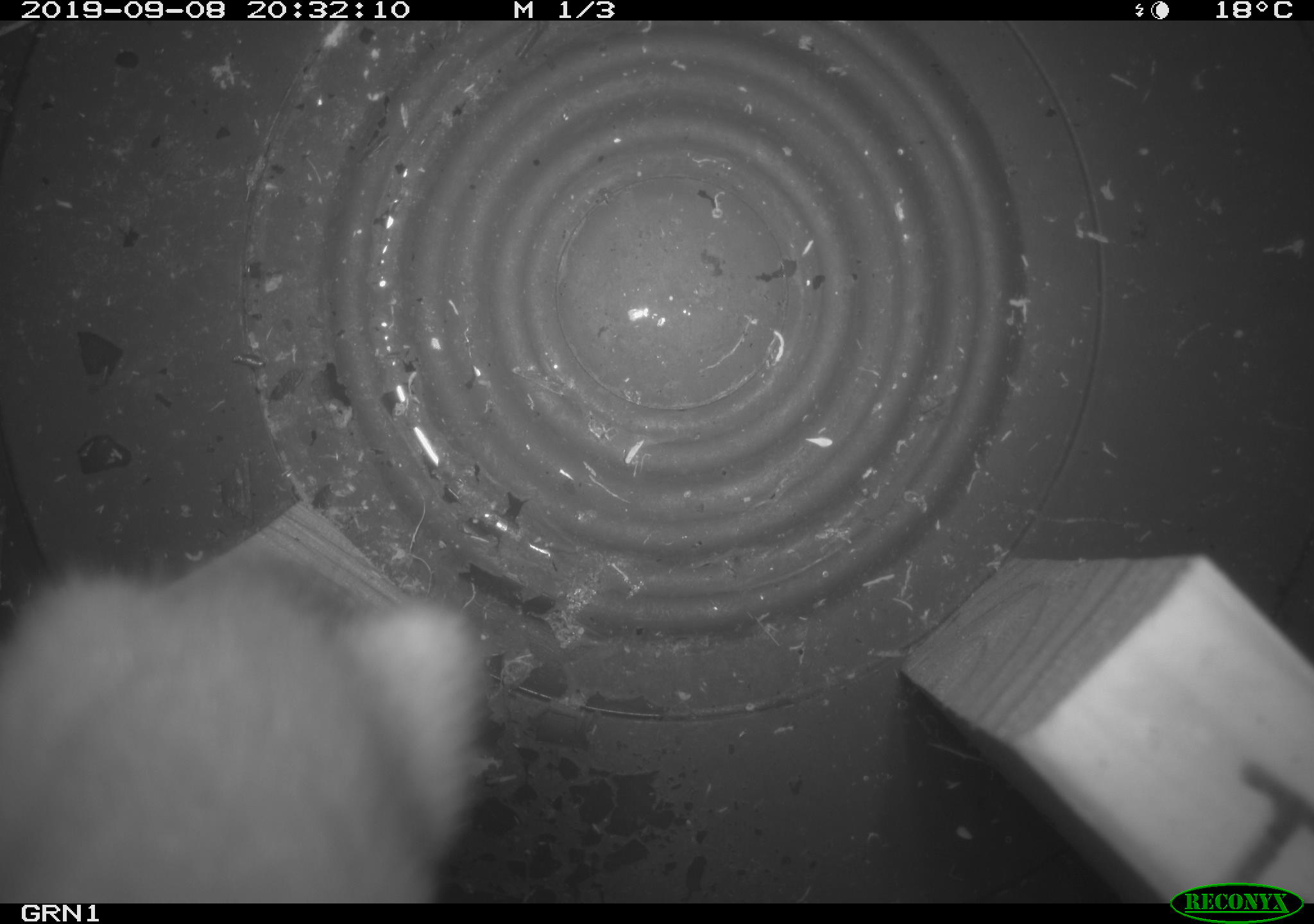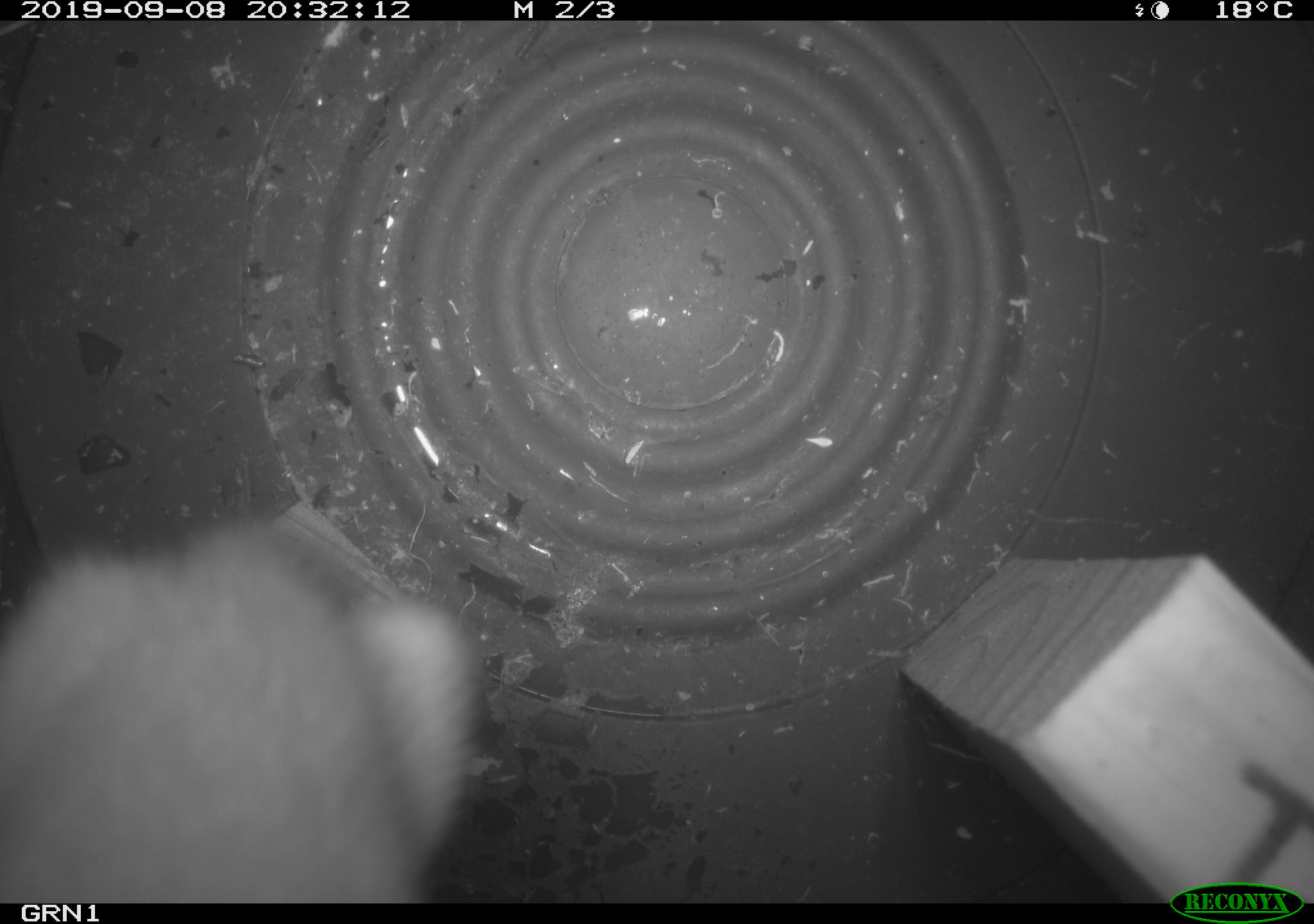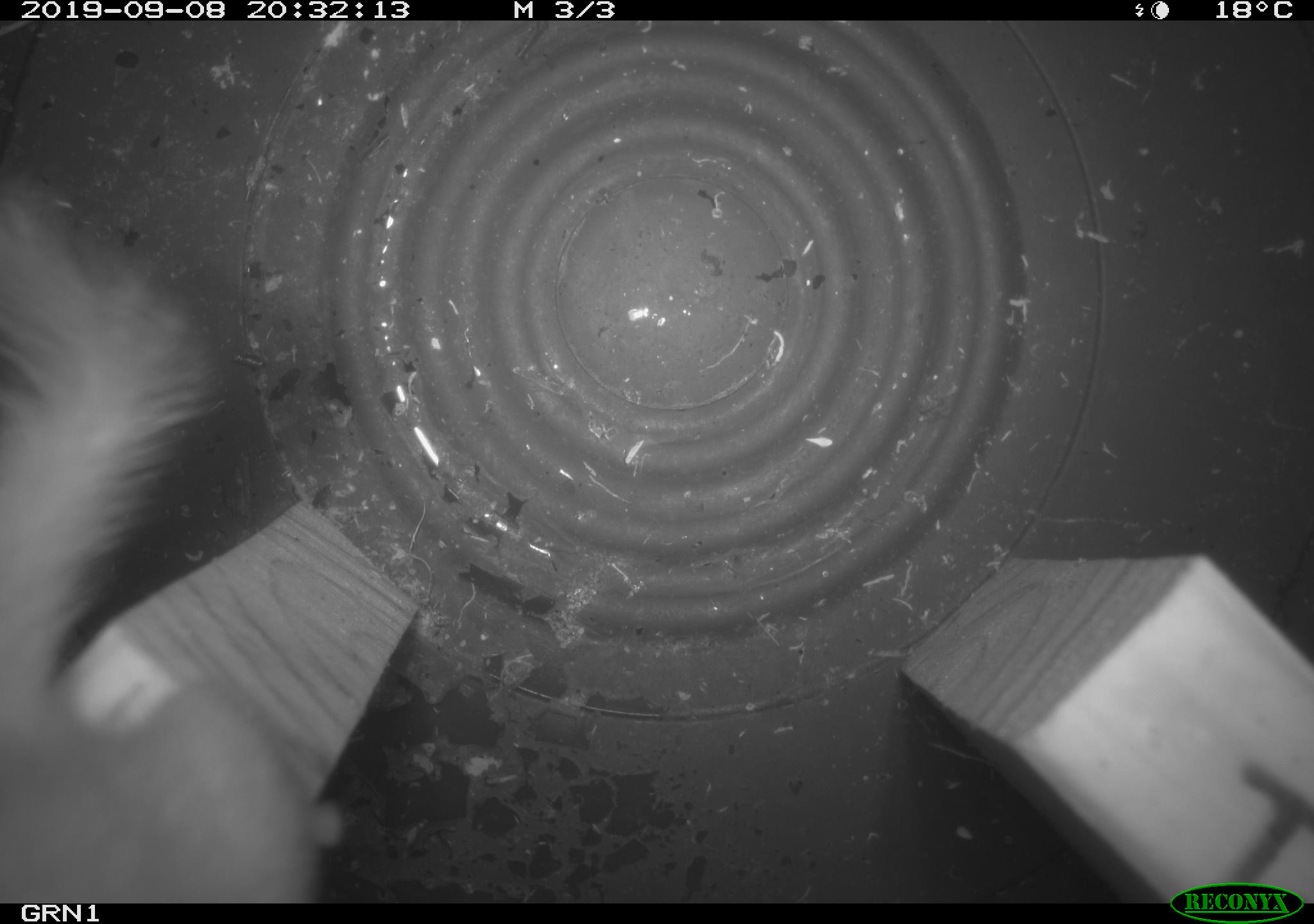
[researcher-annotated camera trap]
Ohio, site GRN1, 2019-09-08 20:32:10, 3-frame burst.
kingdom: Animalia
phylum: Chordata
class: Mammalia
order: Carnivora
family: Mustelidae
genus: Neogale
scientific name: Neogale frenata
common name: long-tailed weasel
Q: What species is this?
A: Long-tailed weasel (Neogale frenata).